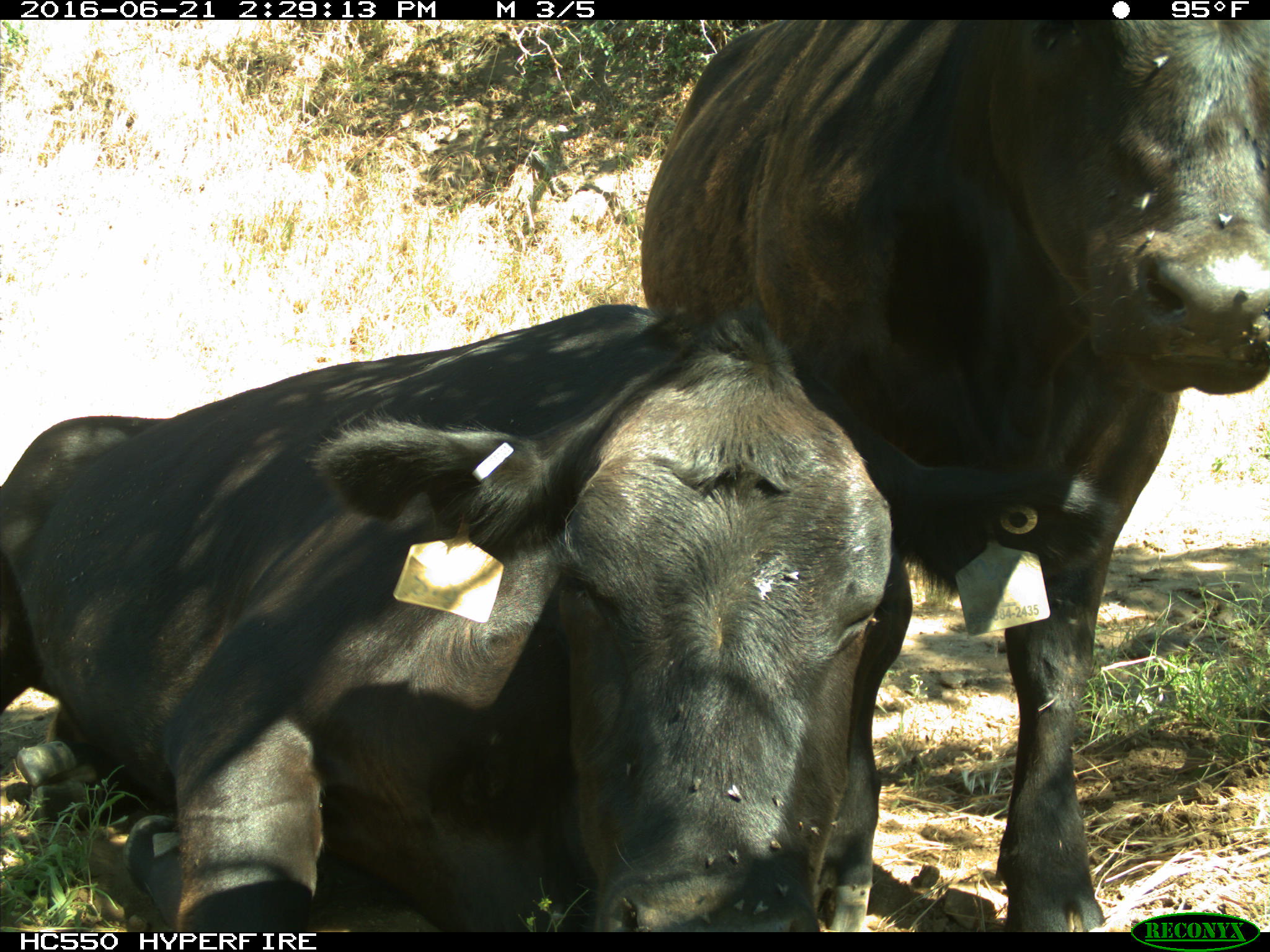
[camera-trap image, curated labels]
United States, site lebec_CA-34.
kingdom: Animalia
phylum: Chordata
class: Mammalia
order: Artiodactyla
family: Bovidae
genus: Bos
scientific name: Bos taurus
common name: domestic cow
Bos taurus (domestic cow).